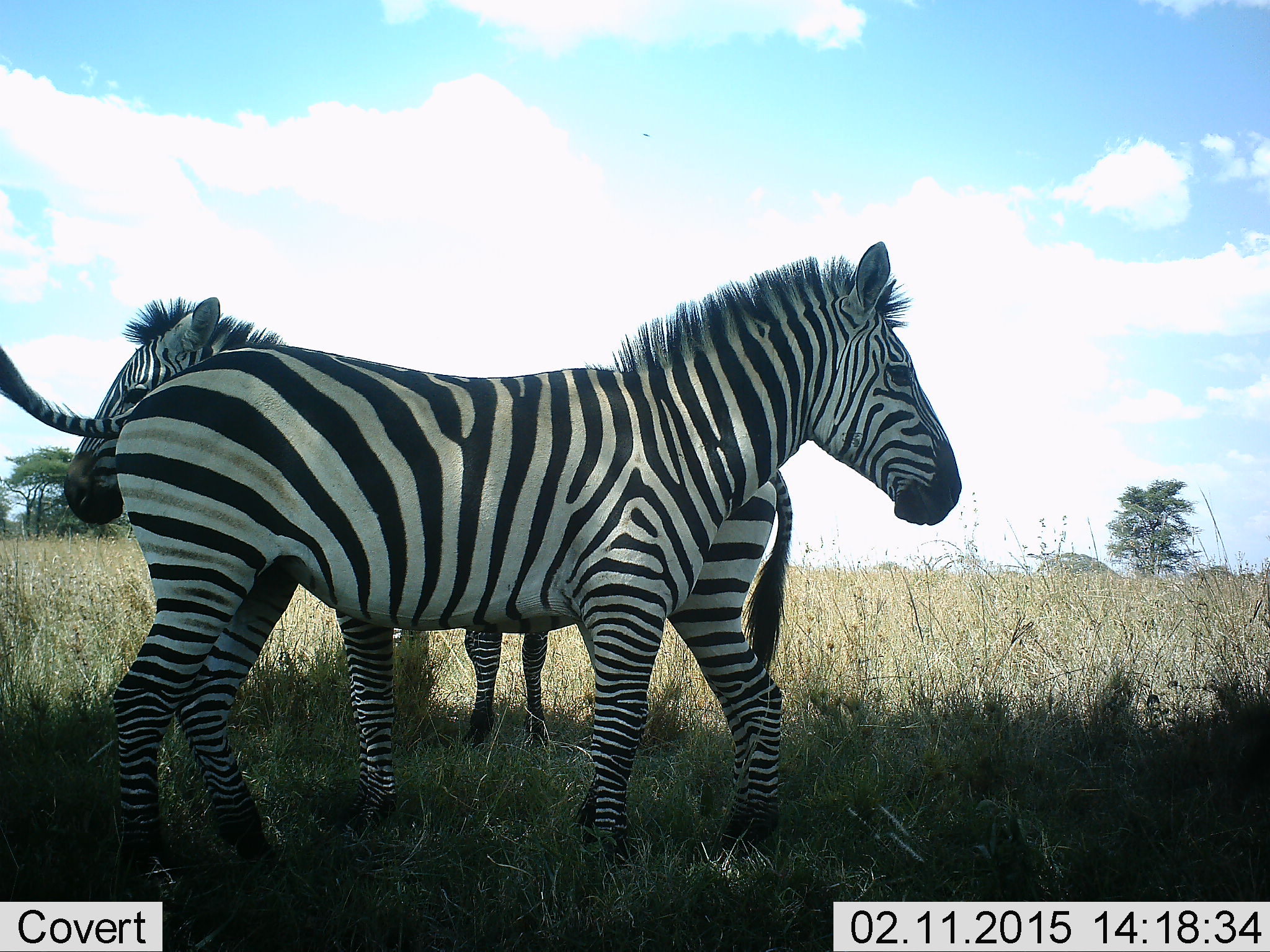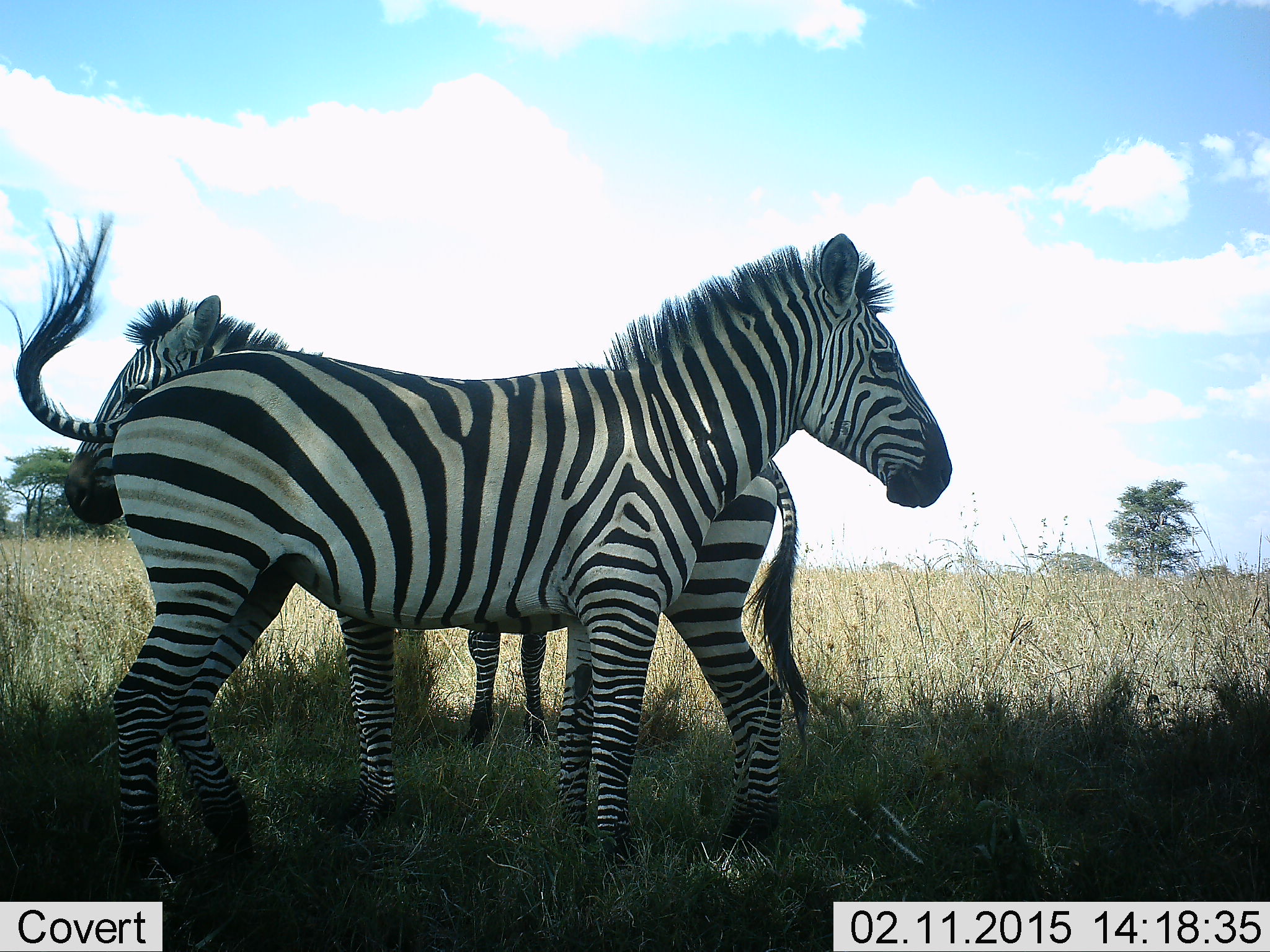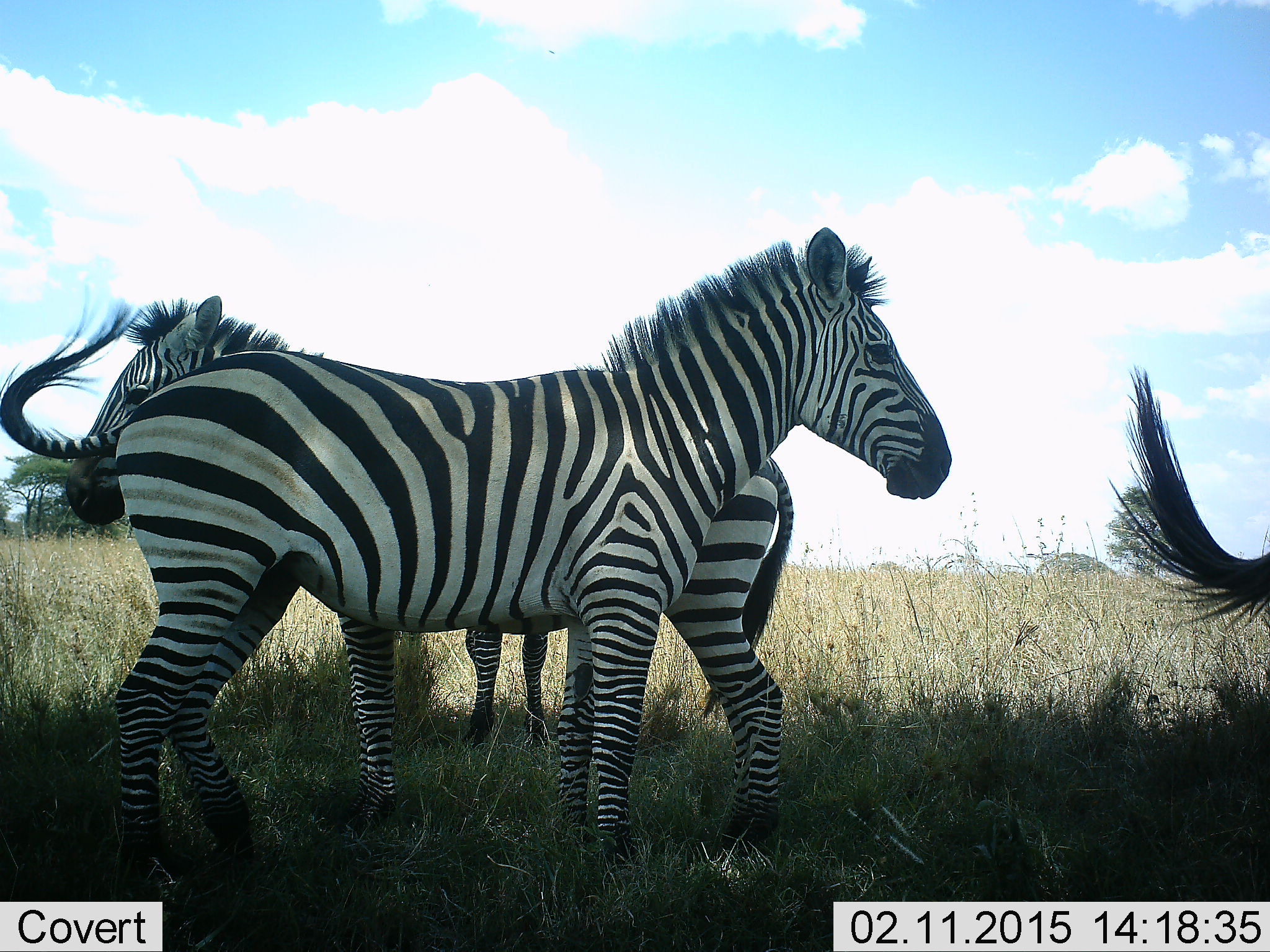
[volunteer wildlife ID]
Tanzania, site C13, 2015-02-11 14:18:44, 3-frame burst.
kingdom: Animalia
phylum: Chordata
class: Mammalia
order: Perissodactyla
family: Equidae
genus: Equus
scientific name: Equus quagga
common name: plains zebra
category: zebra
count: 3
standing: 90%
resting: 0%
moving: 30%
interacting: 20%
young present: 0%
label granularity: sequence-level